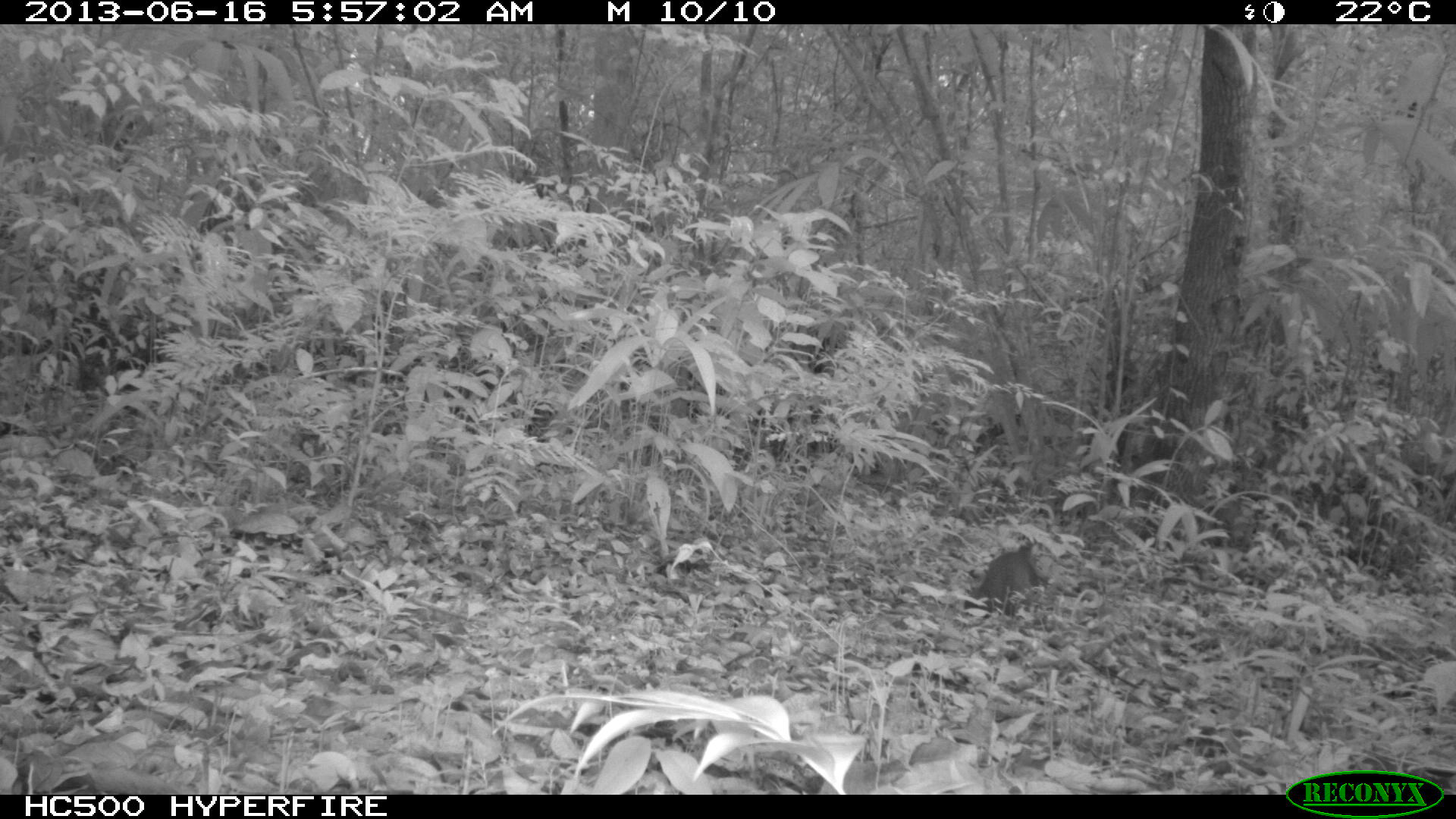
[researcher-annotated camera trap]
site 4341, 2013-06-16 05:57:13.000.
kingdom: Animalia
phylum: Chordata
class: Mammalia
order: Rodentia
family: Dasyproctidae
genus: Dasyprocta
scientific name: Dasyprocta punctata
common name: central american agouti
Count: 1.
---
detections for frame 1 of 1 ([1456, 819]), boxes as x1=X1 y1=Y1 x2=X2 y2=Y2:
dasyprocta punctata: x1=963 y1=536 x2=1051 y2=620